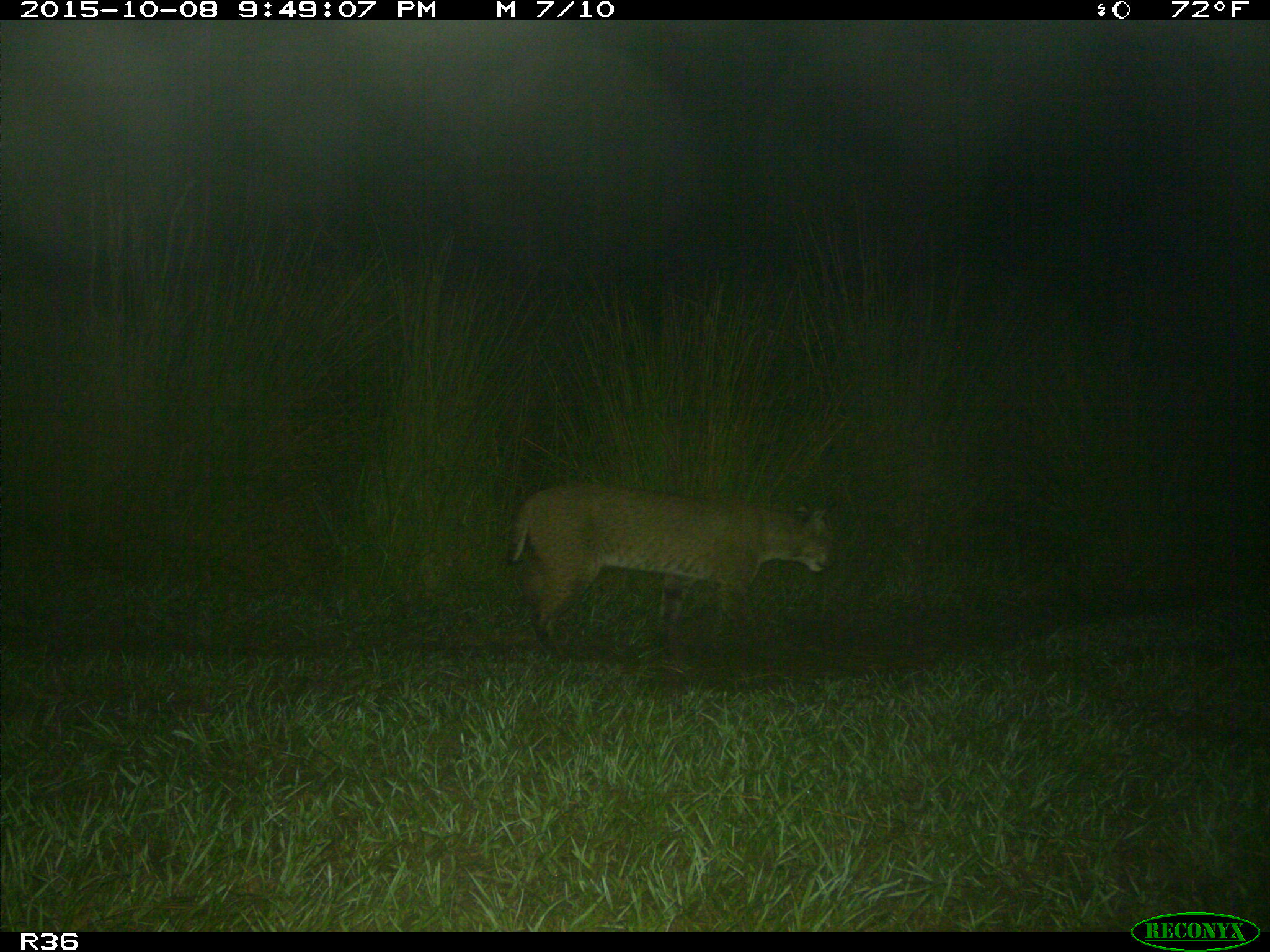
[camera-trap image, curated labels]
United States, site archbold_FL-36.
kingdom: Animalia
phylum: Chordata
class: Mammalia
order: Carnivora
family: Felidae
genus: Lynx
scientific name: Lynx rufus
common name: bobcat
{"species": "Lynx rufus (bobcat)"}